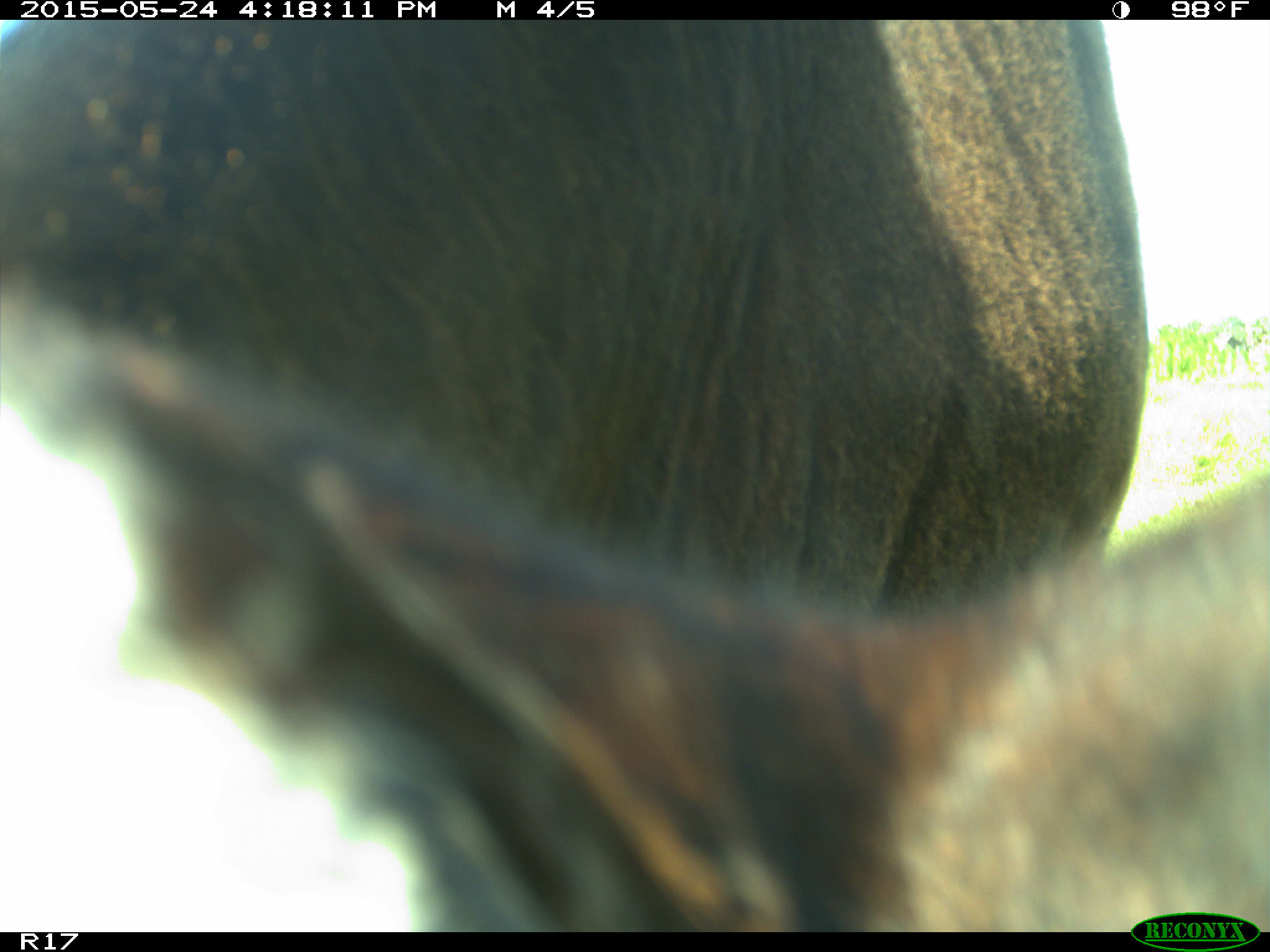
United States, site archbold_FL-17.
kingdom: Animalia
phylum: Chordata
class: Mammalia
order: Artiodactyla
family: Bovidae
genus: Bos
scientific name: Bos taurus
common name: domestic cow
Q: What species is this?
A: Bos taurus (domestic cow).